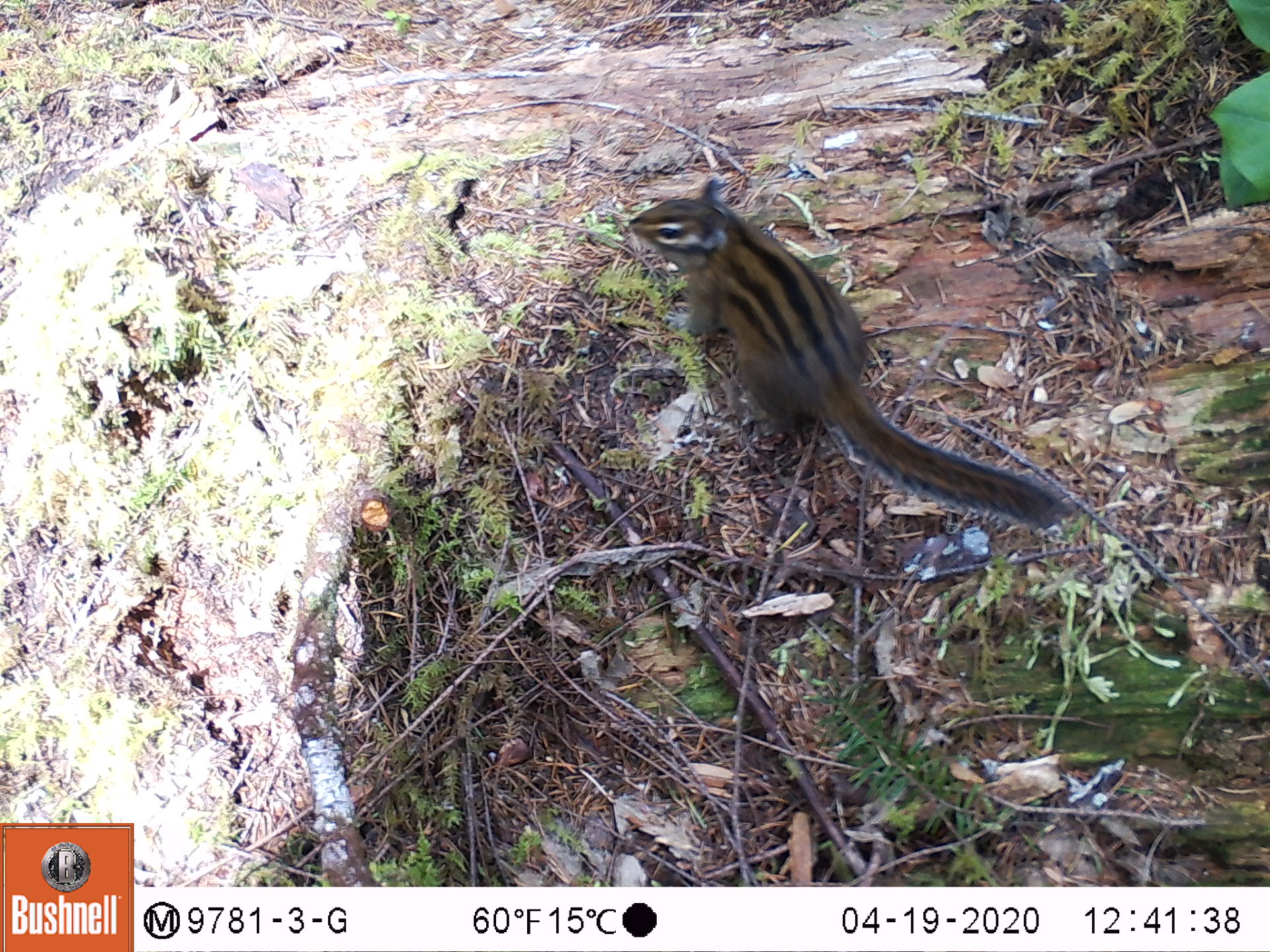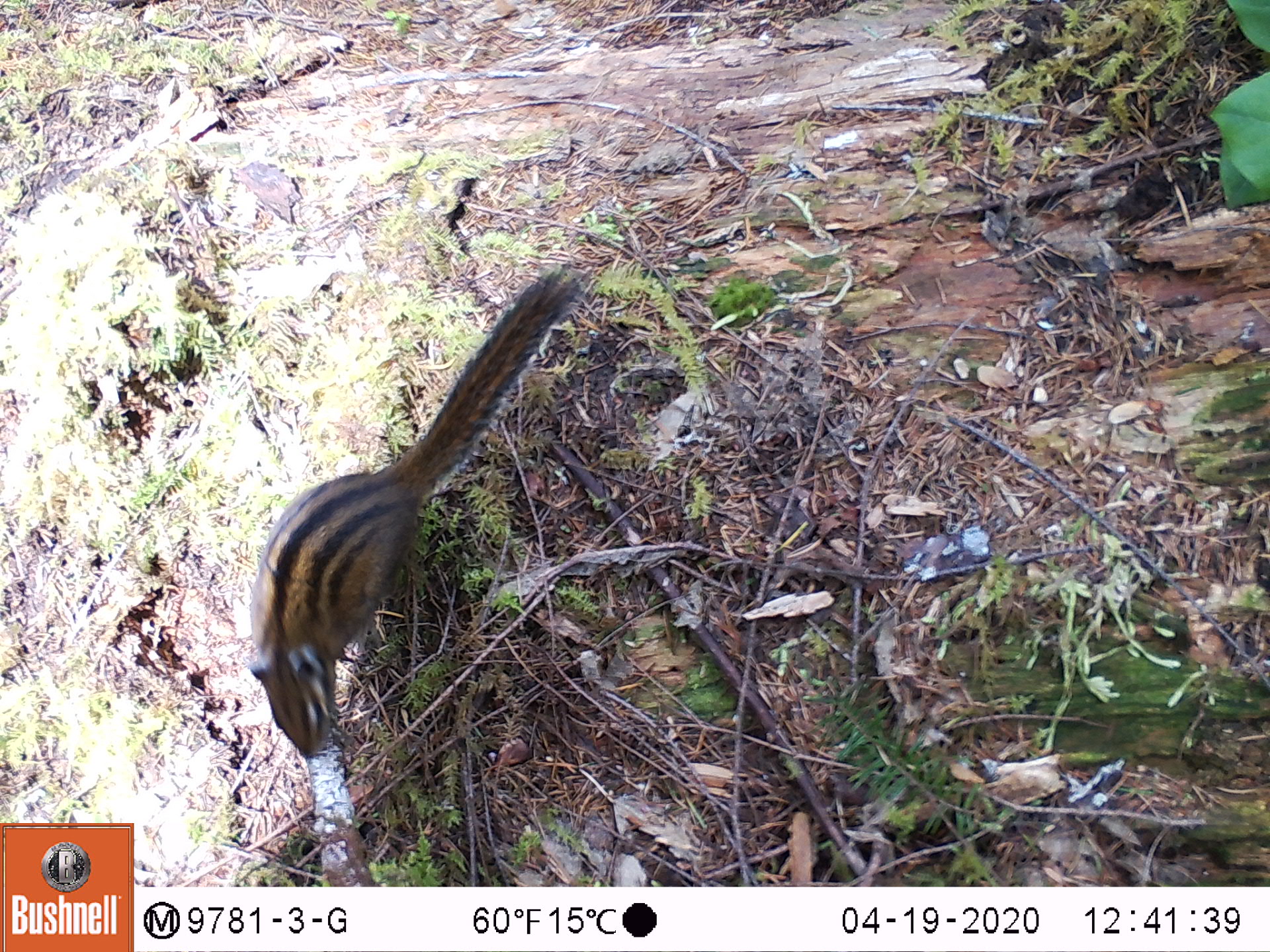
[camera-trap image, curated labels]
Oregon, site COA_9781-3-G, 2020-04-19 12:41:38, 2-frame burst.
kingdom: Animalia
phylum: Chordata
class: Mammalia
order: Rodentia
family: Sciuridae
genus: Neotamias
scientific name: Neotamias townsendii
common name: townsend's chipmunk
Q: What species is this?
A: Townsend's chipmunk (Neotamias townsendii).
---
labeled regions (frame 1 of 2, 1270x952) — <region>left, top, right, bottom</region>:
townsend's chipmunk: <region>622, 168, 1081, 536</region>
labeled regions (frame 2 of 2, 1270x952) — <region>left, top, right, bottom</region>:
townsend's chipmunk: <region>241, 261, 596, 765</region>